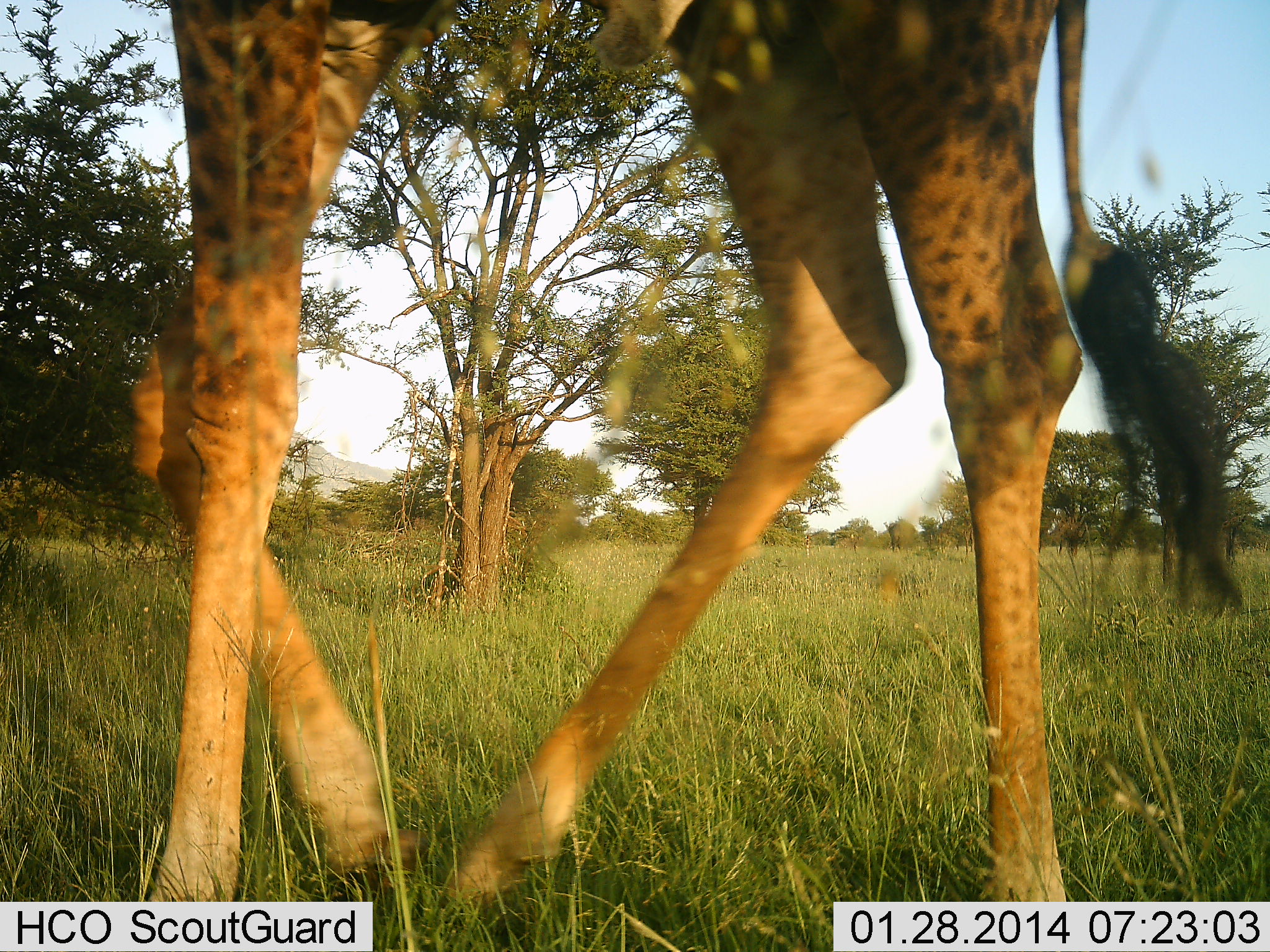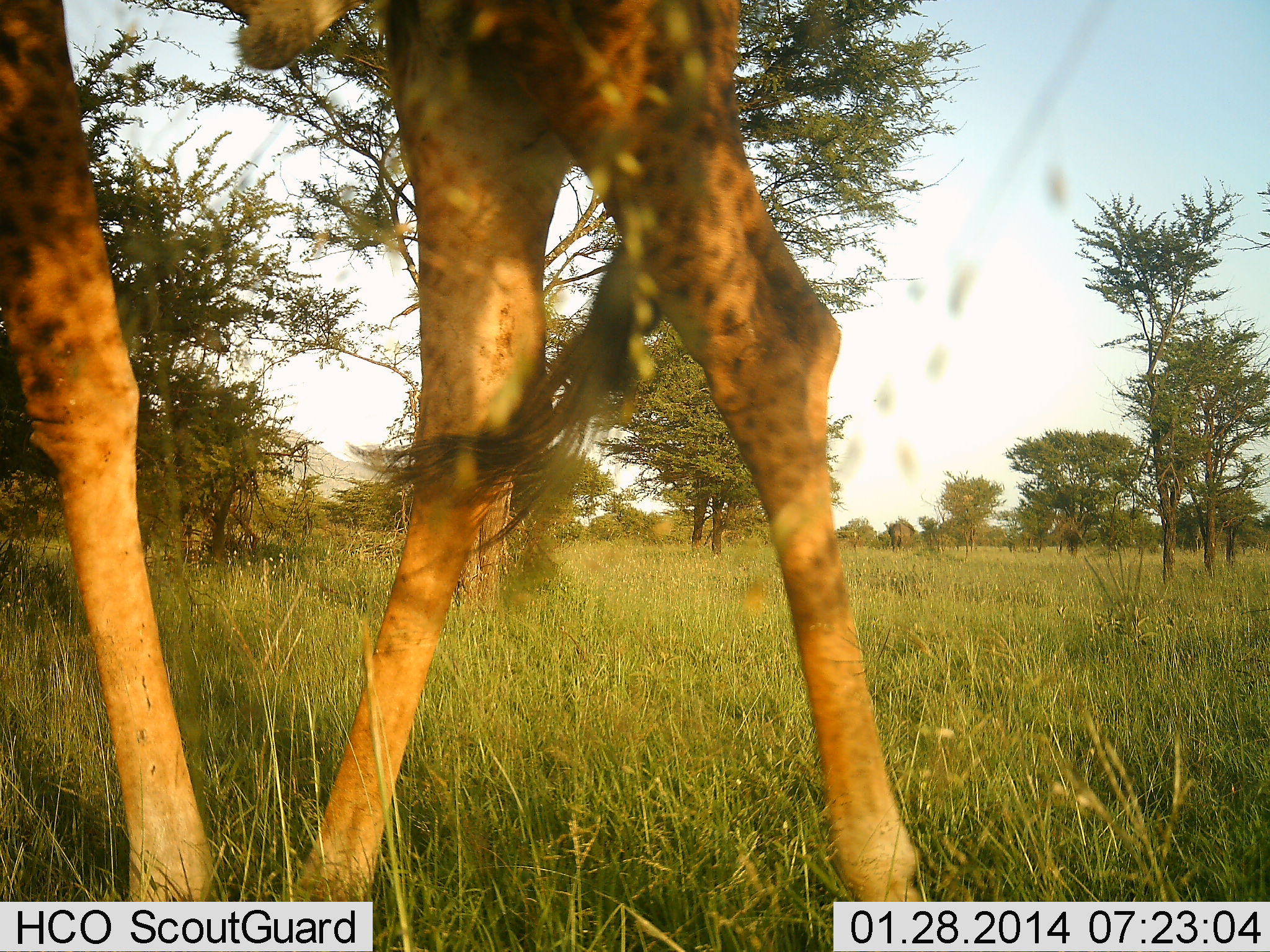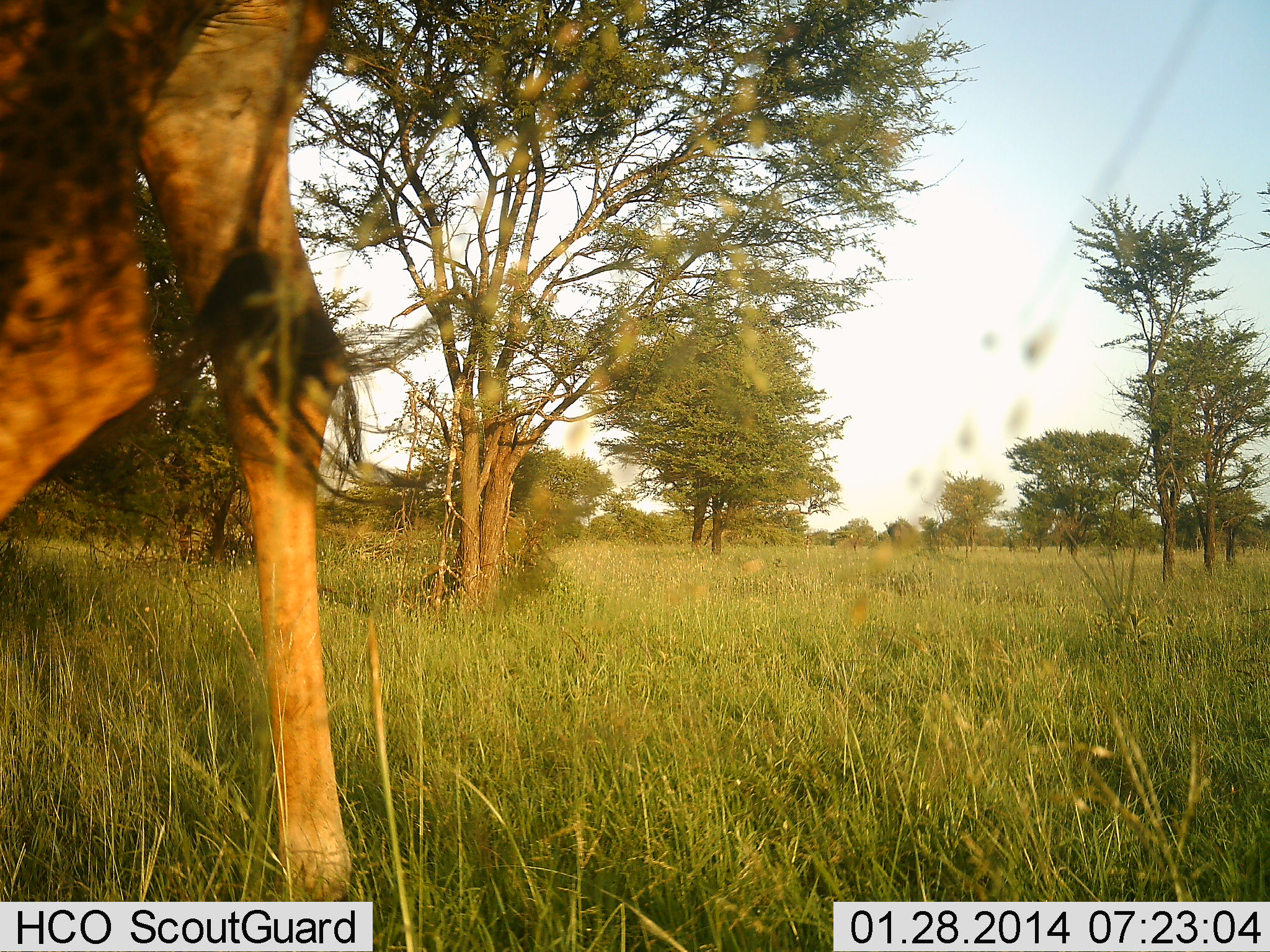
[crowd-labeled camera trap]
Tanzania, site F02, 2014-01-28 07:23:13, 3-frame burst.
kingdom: Animalia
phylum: Chordata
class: Mammalia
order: Artiodactyla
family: Giraffidae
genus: Giraffa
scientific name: Giraffa camelopardalis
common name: giraffe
Giraffe (Giraffa camelopardalis), count 1. Behavior (volunteer vote fractions): standing 10%, resting 0%, moving 90%, interacting 0%. Young present (vote fraction): 0%. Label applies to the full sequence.